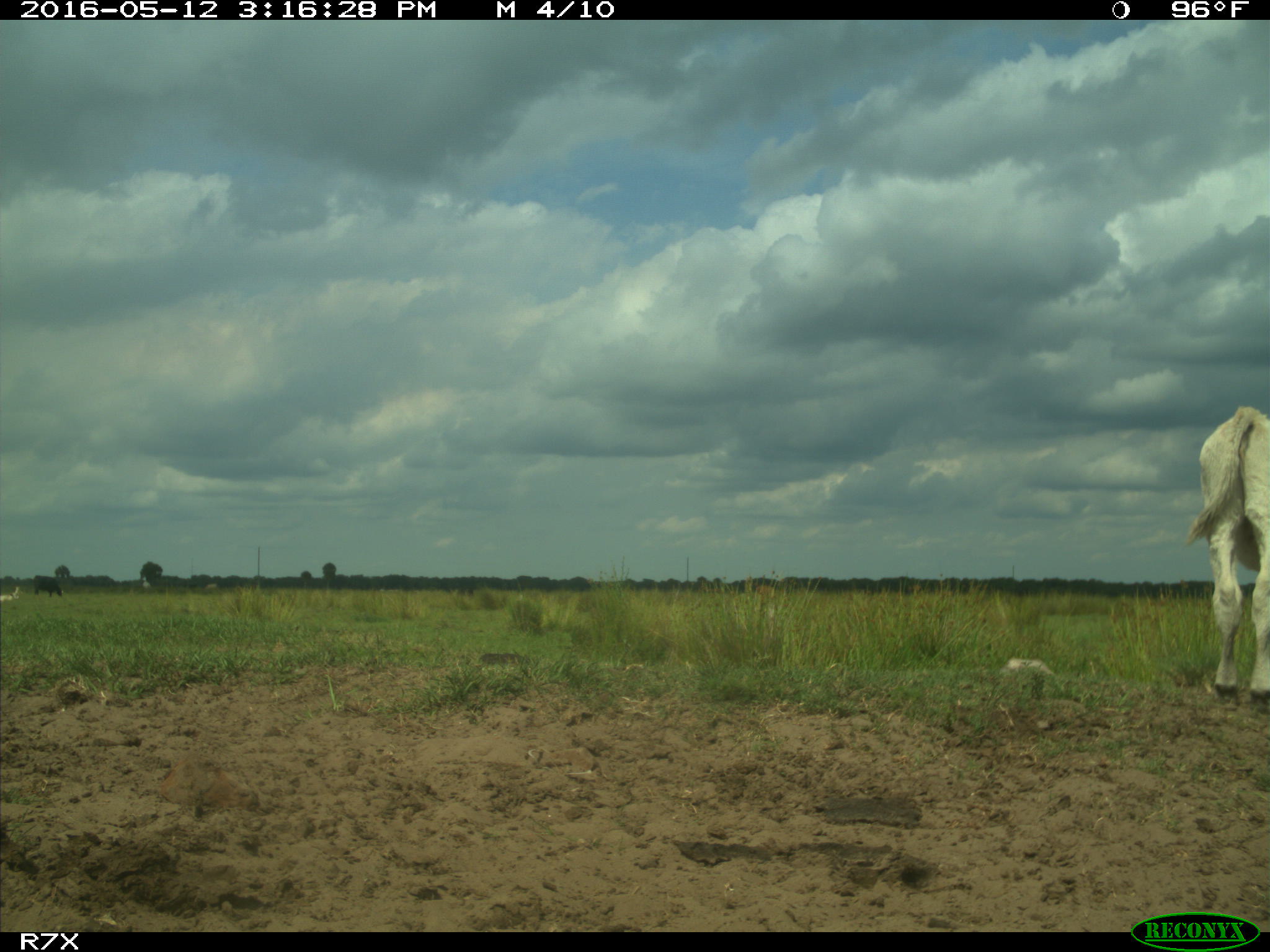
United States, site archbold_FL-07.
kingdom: Animalia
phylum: Chordata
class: Mammalia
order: Artiodactyla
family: Bovidae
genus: Bos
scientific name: Bos taurus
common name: domestic cow